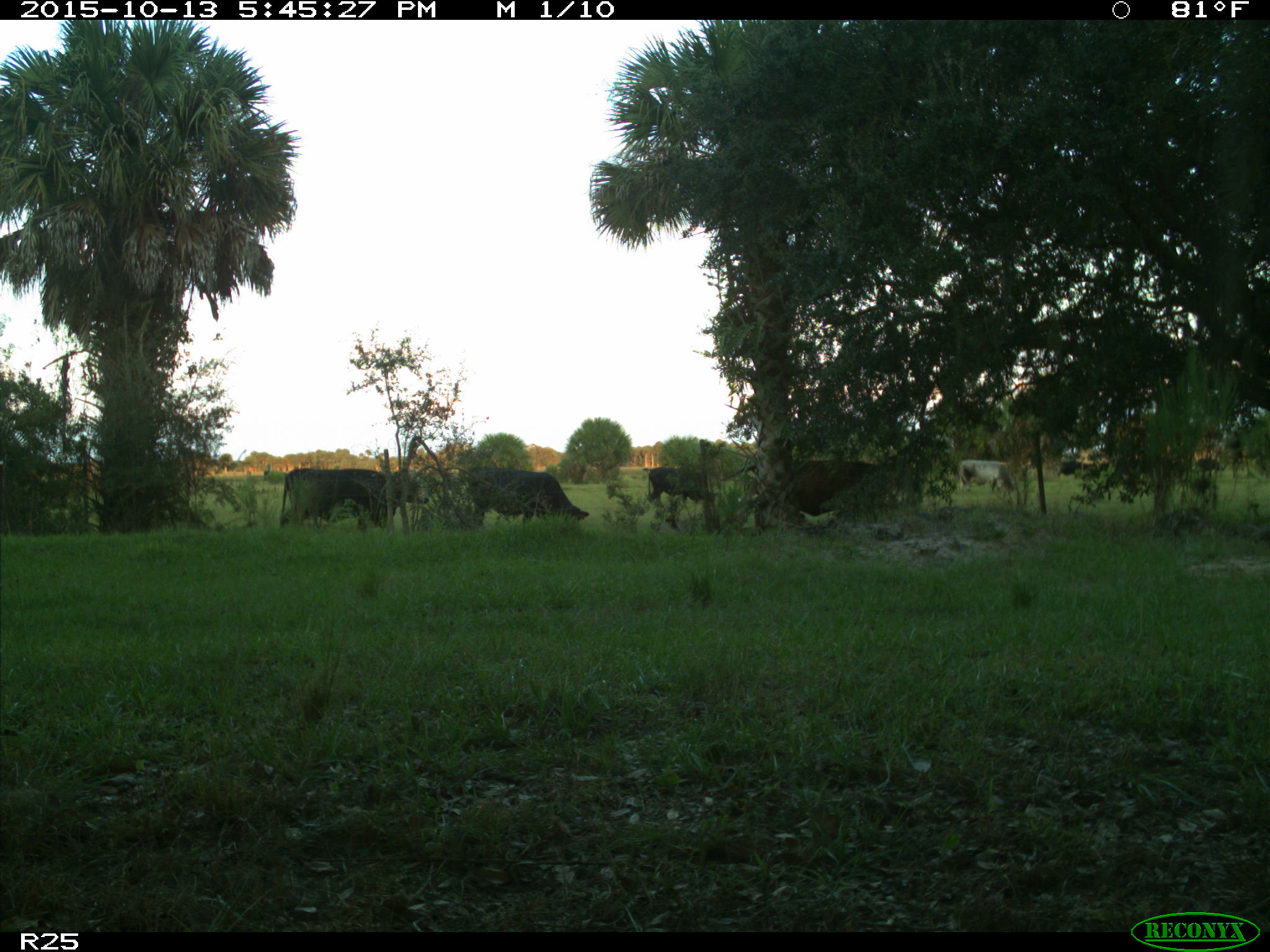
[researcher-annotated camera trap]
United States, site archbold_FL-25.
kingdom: Animalia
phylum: Chordata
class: Mammalia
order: Artiodactyla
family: Bovidae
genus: Bos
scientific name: Bos taurus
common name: domestic cow